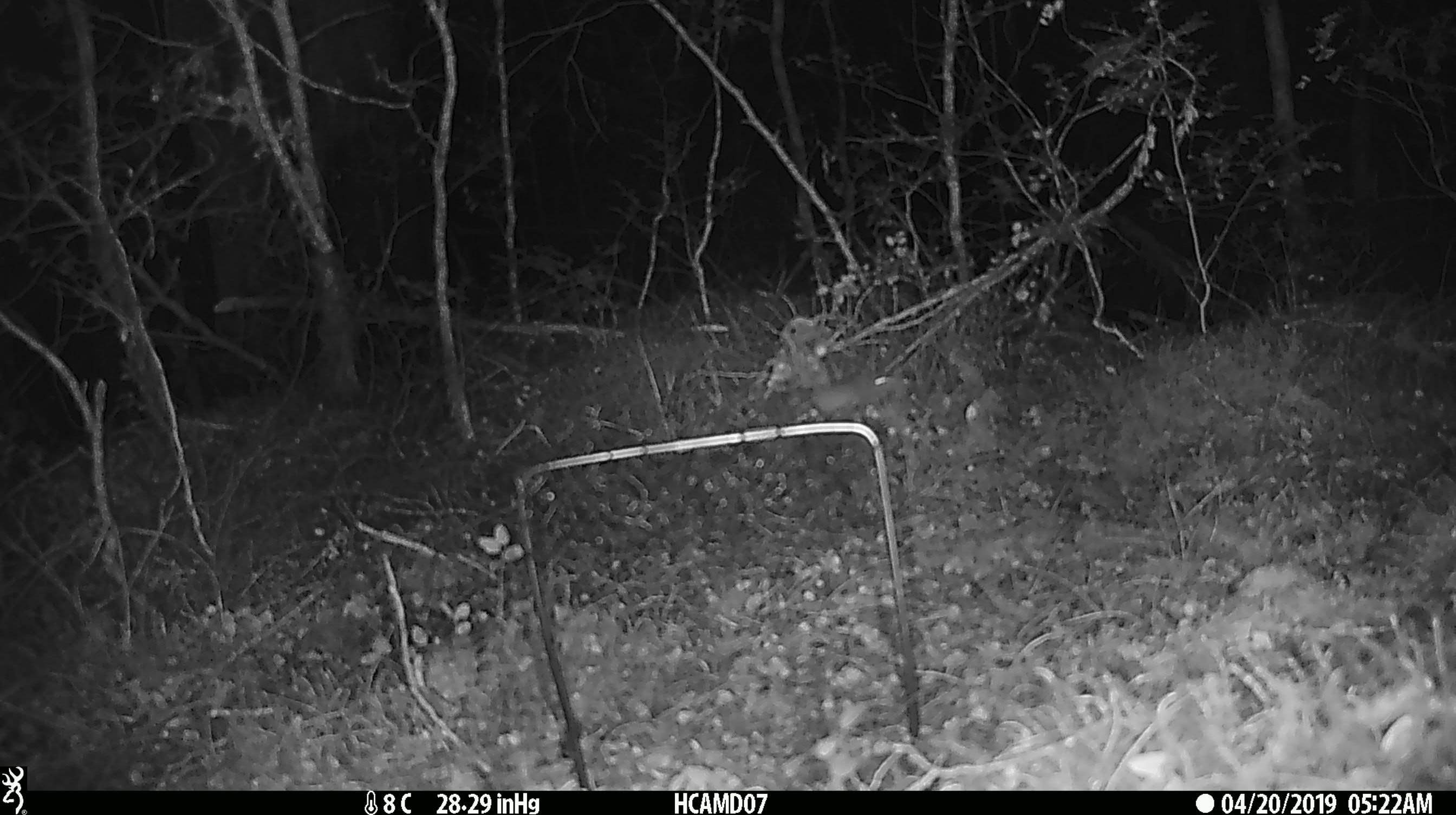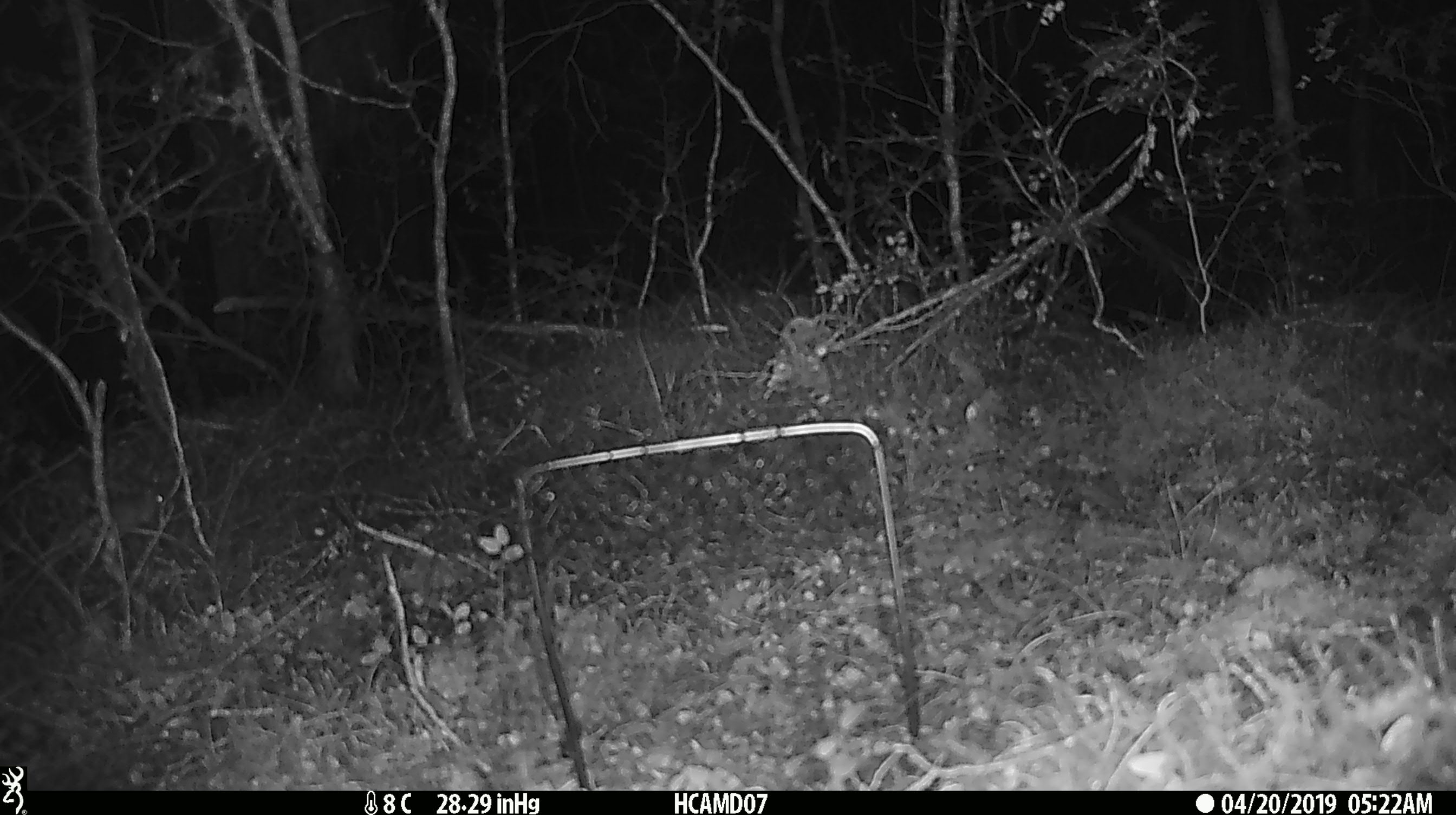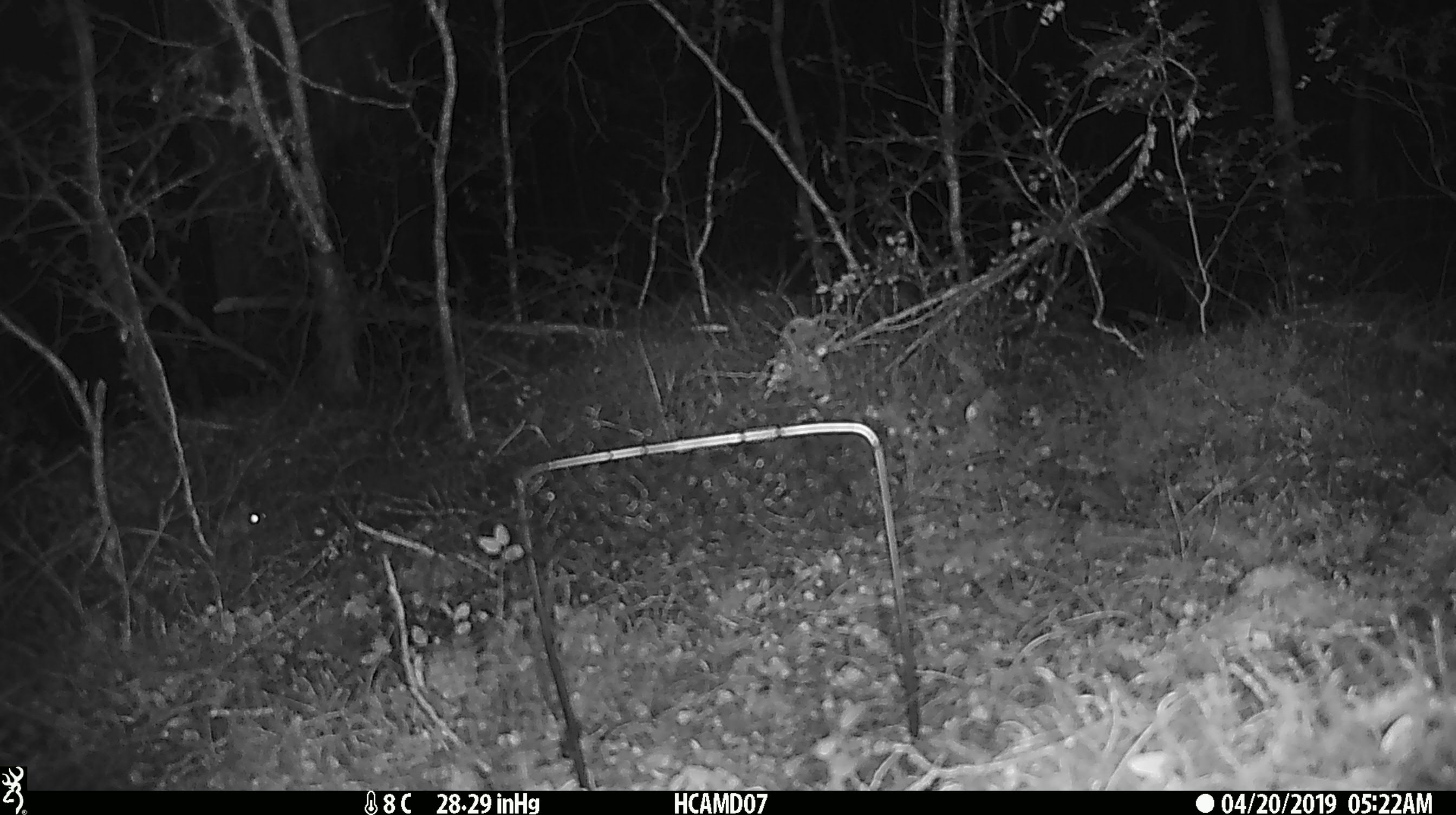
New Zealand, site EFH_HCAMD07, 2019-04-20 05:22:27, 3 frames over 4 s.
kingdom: Animalia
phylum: Chordata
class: Mammalia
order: Rodentia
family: Muridae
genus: Mus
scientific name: Mus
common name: mouse